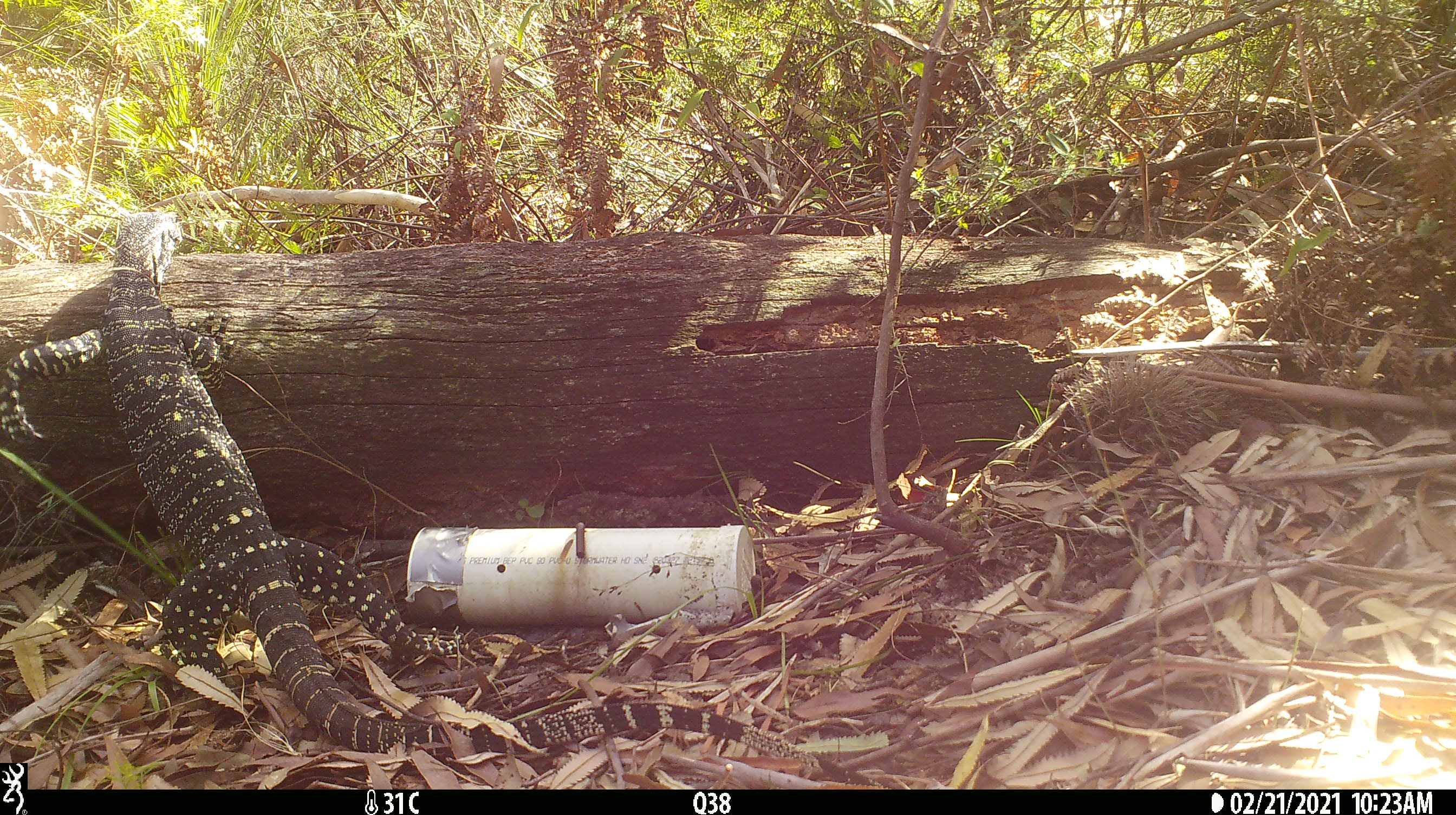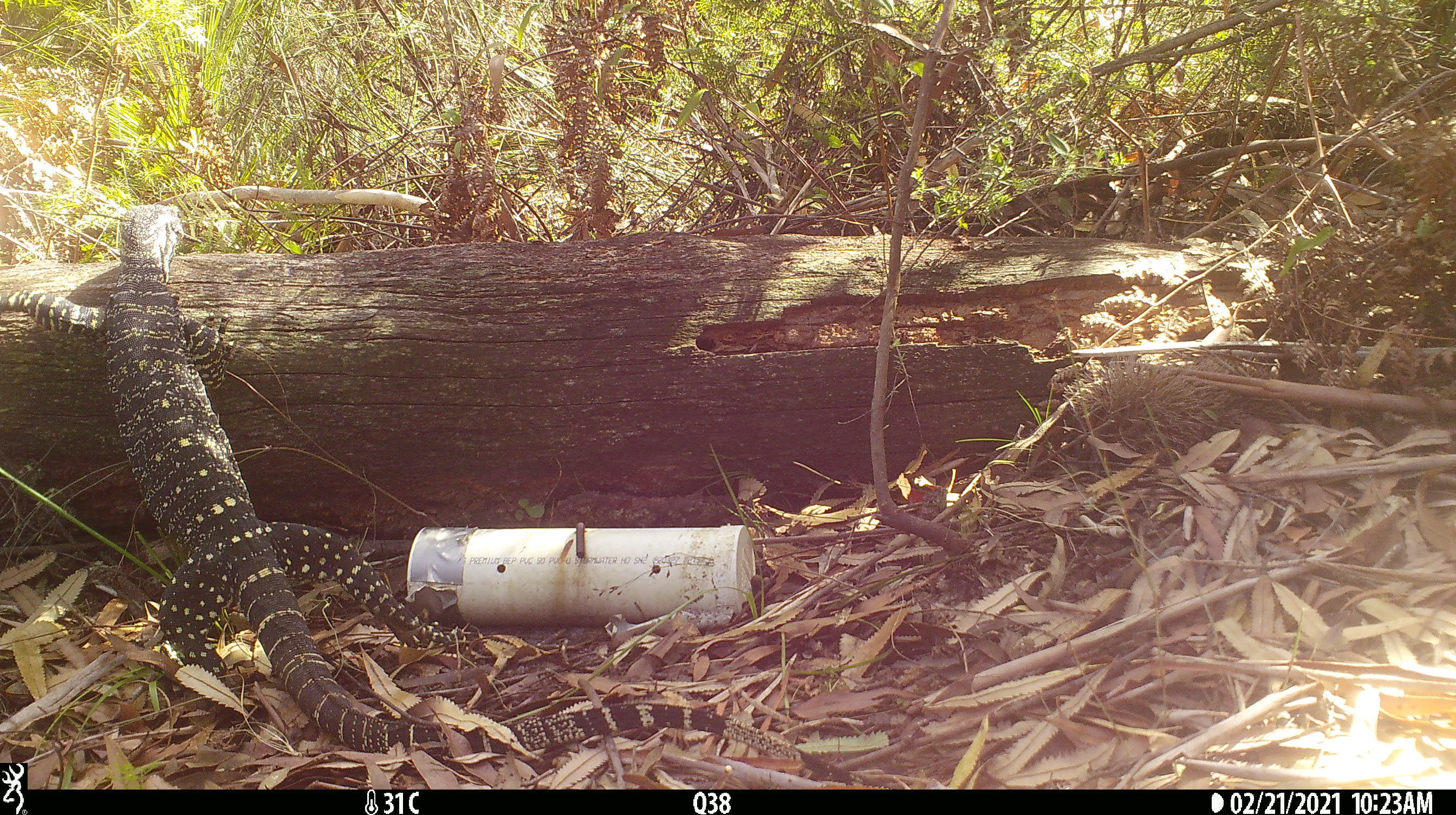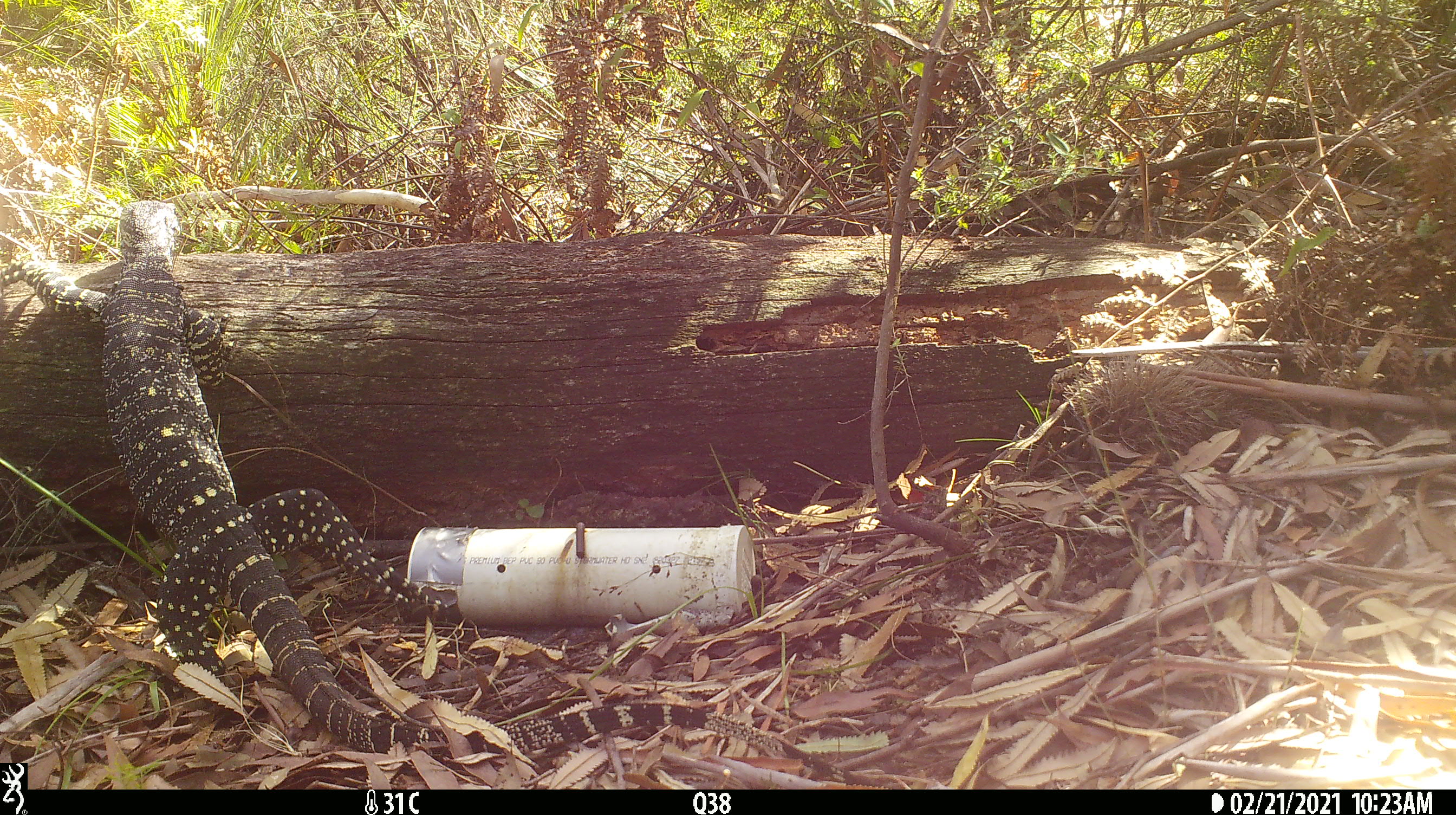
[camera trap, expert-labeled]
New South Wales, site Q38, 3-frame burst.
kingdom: Animalia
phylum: Chordata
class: Reptilia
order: Squamata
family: Varanidae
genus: Varanus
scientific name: Varanus varius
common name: lace monitor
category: goanna